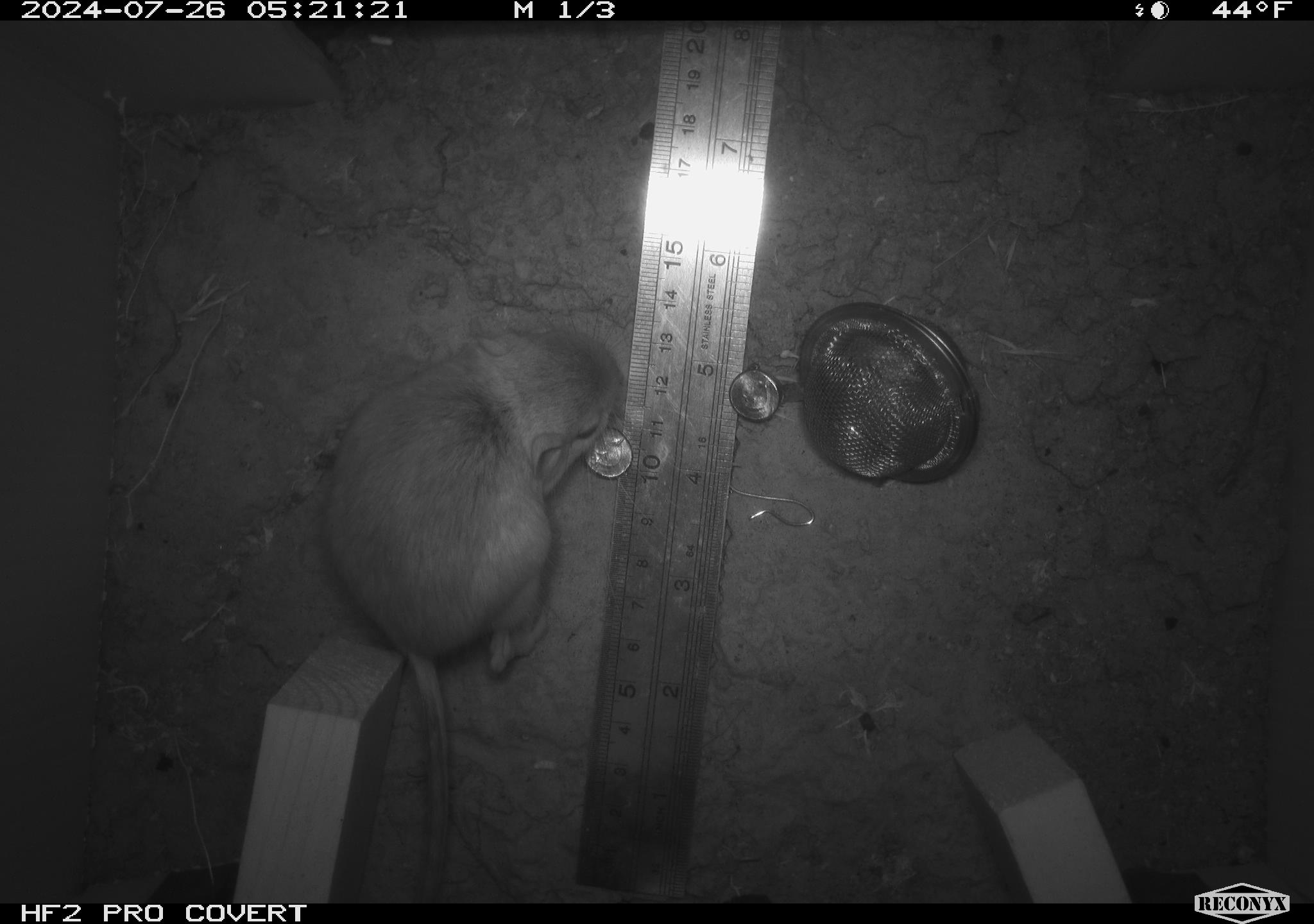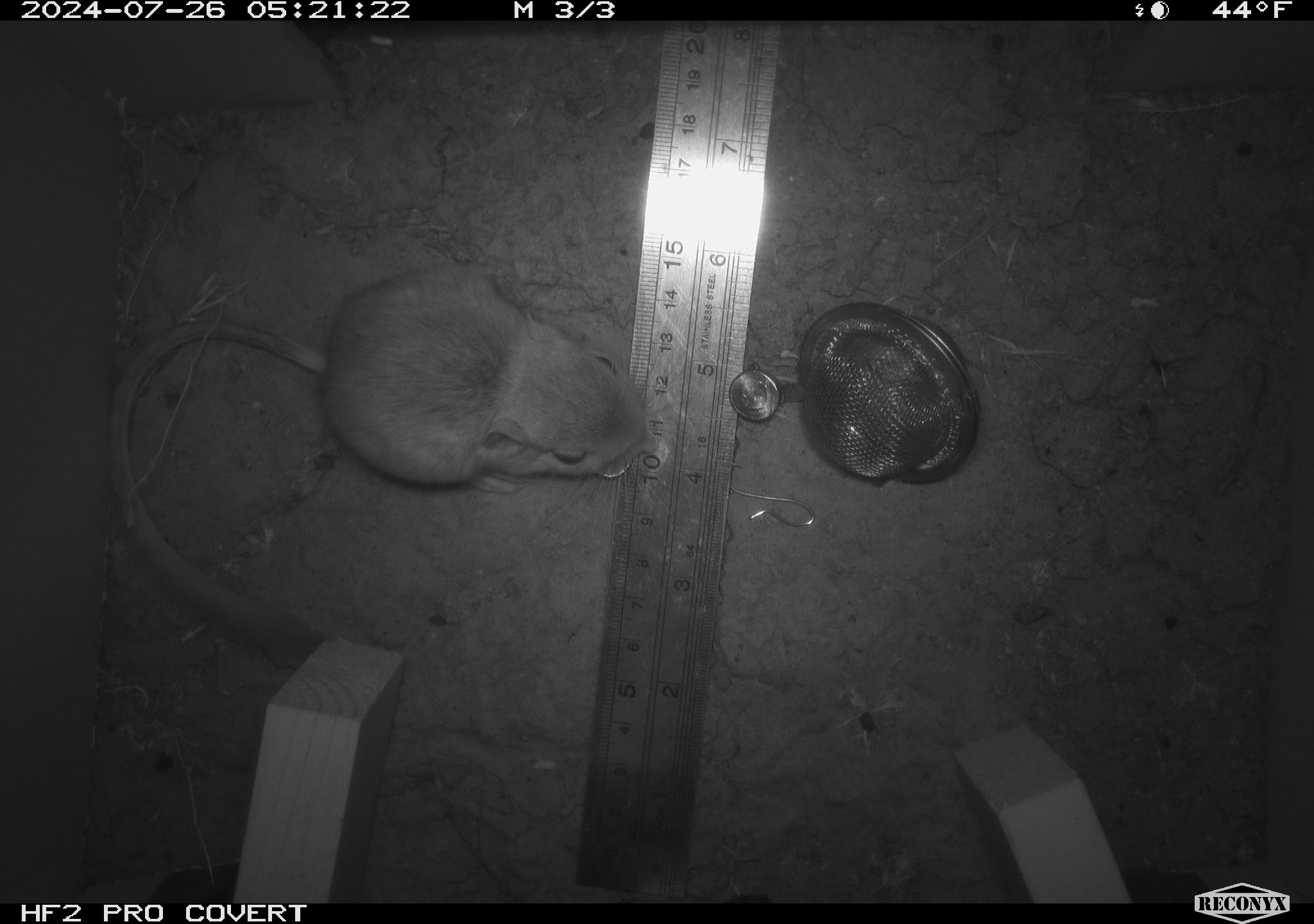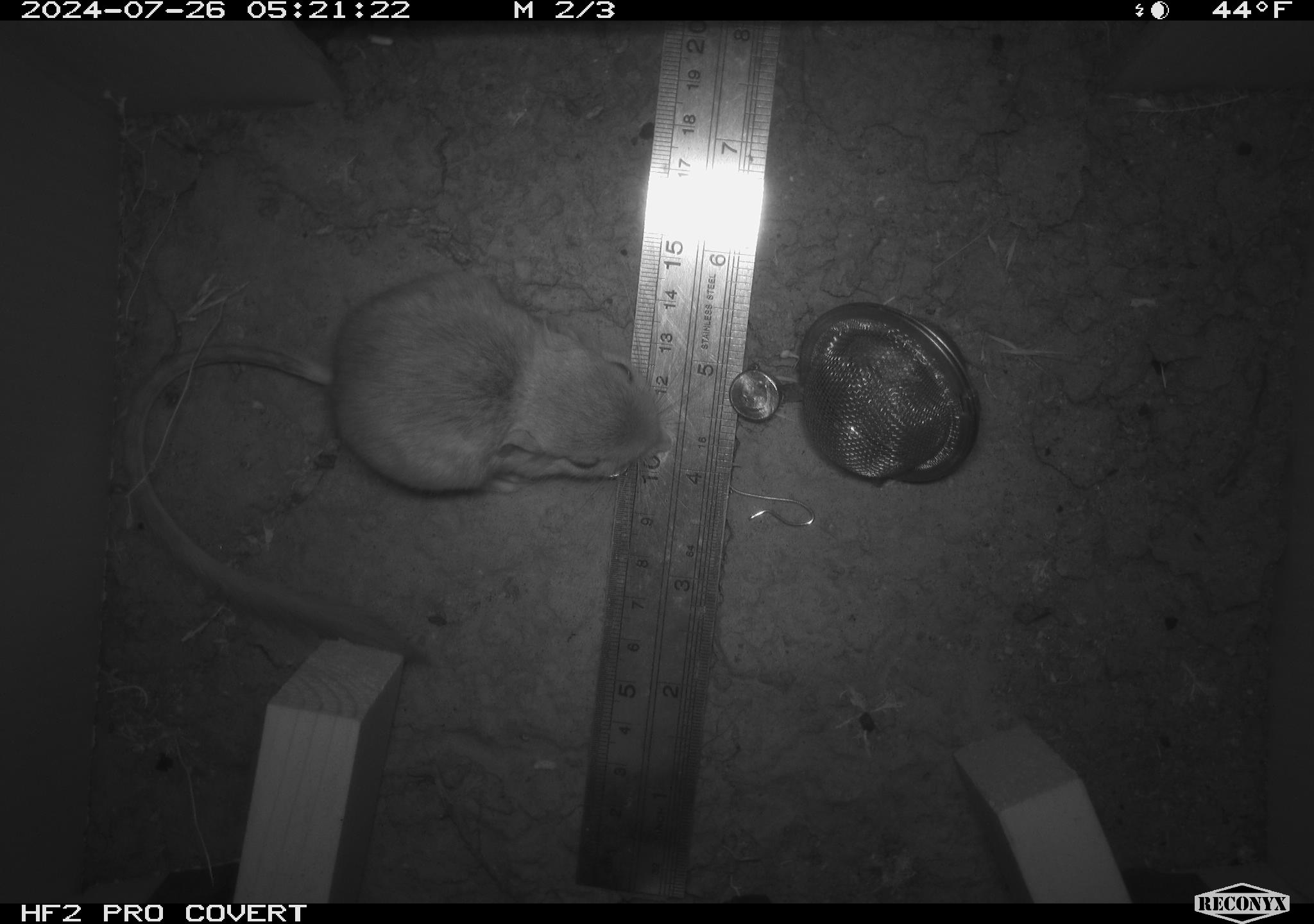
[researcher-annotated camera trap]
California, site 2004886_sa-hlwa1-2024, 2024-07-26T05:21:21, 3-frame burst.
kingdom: Animalia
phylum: Chordata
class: Mammalia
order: Rodentia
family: Heteromyidae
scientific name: Heteromyidae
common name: kangaroo rats and pocket mice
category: heteromyidae family